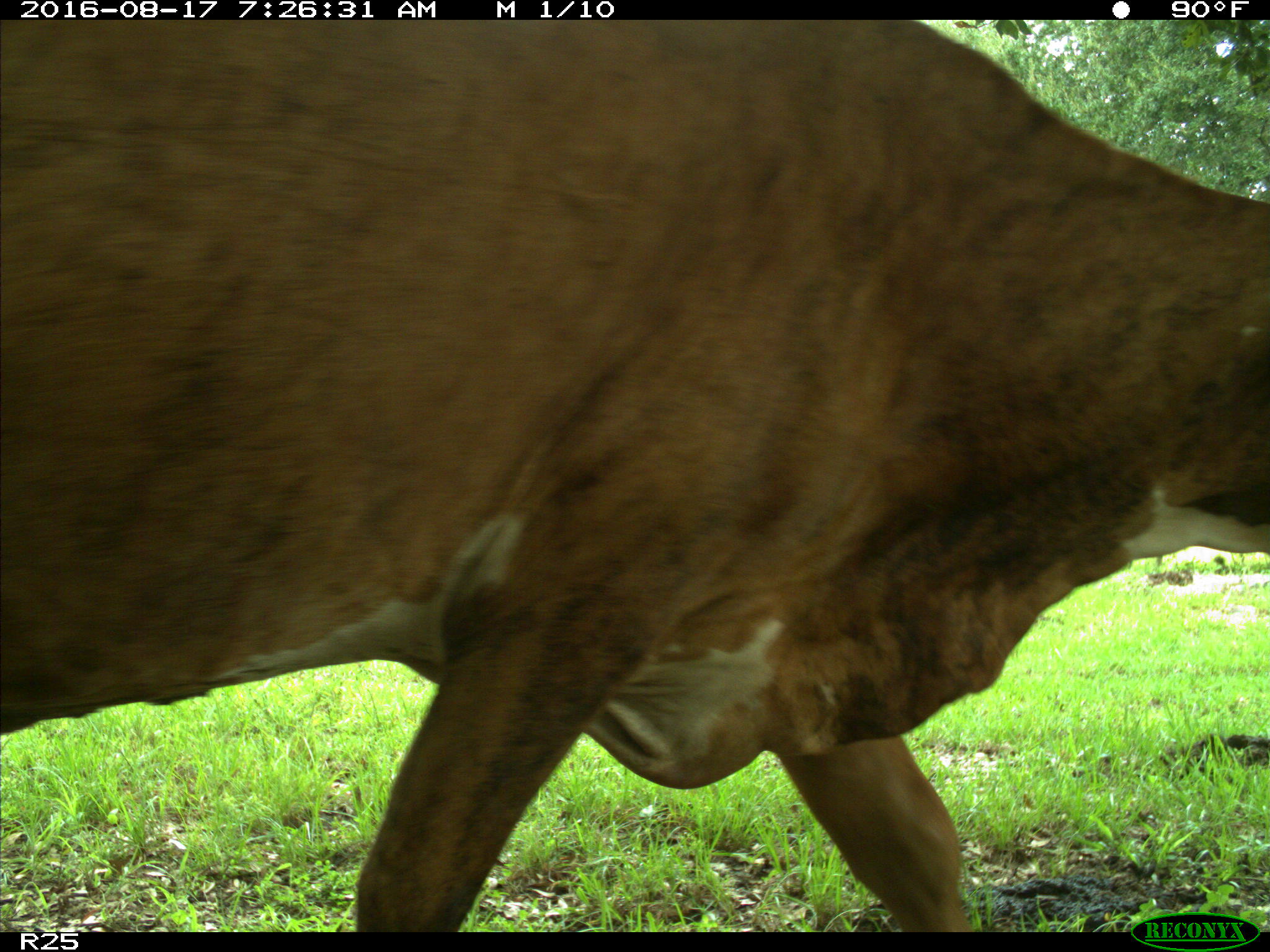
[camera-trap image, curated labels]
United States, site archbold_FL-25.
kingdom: Animalia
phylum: Chordata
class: Mammalia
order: Artiodactyla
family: Bovidae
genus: Bos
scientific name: Bos taurus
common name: domestic cow